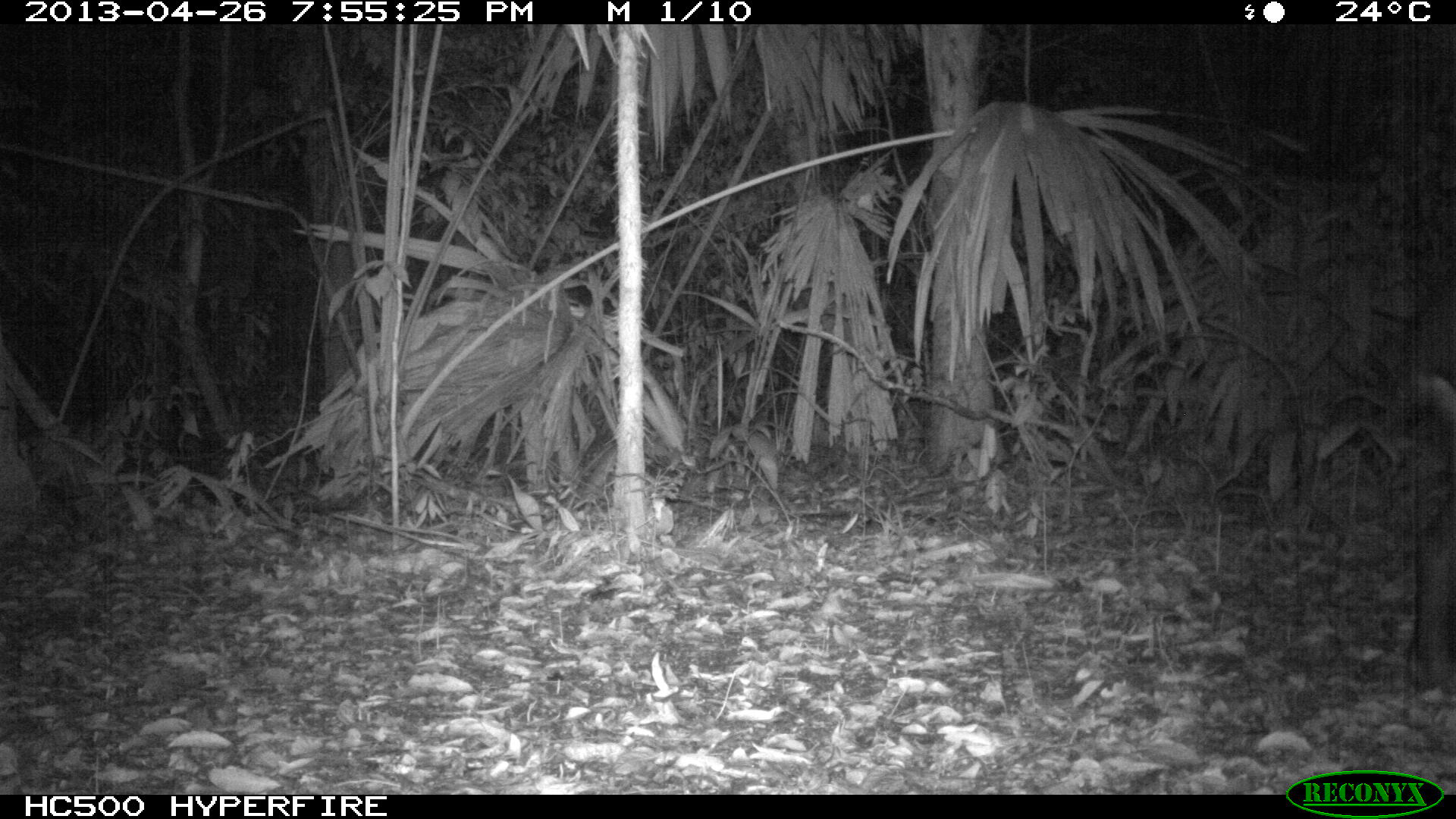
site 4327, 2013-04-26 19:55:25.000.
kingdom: Animalia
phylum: Chordata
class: Mammalia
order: Perissodactyla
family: Tapiridae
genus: Tapirus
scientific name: Tapirus bairdii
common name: baird's tapir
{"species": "Tapirus bairdii (baird's tapir)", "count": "1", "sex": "female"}